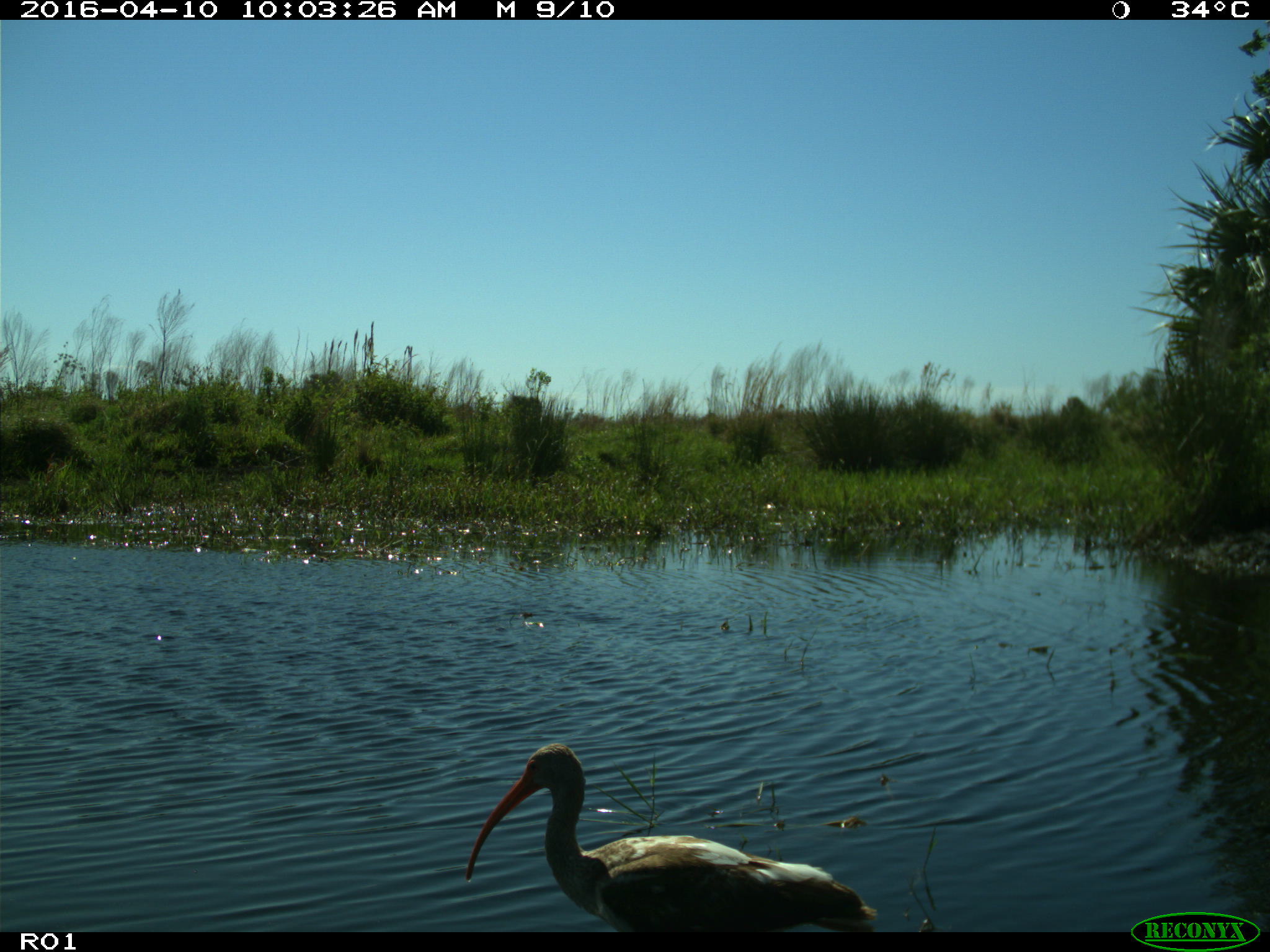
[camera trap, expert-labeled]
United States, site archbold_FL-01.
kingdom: Animalia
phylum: Chordata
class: Aves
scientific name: Aves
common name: birds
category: unidentified bird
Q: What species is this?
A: Unidentified bird (birds) (Aves).